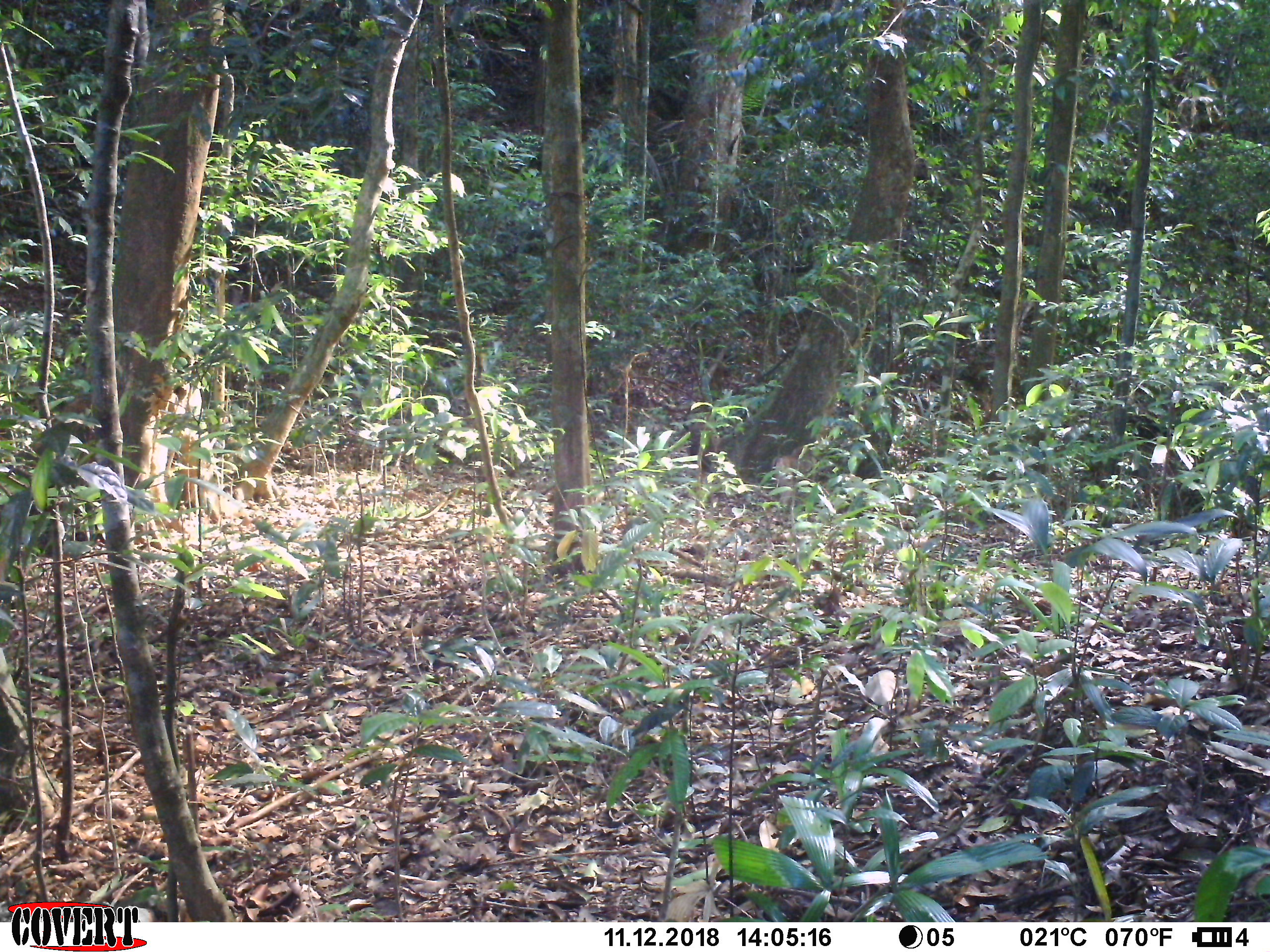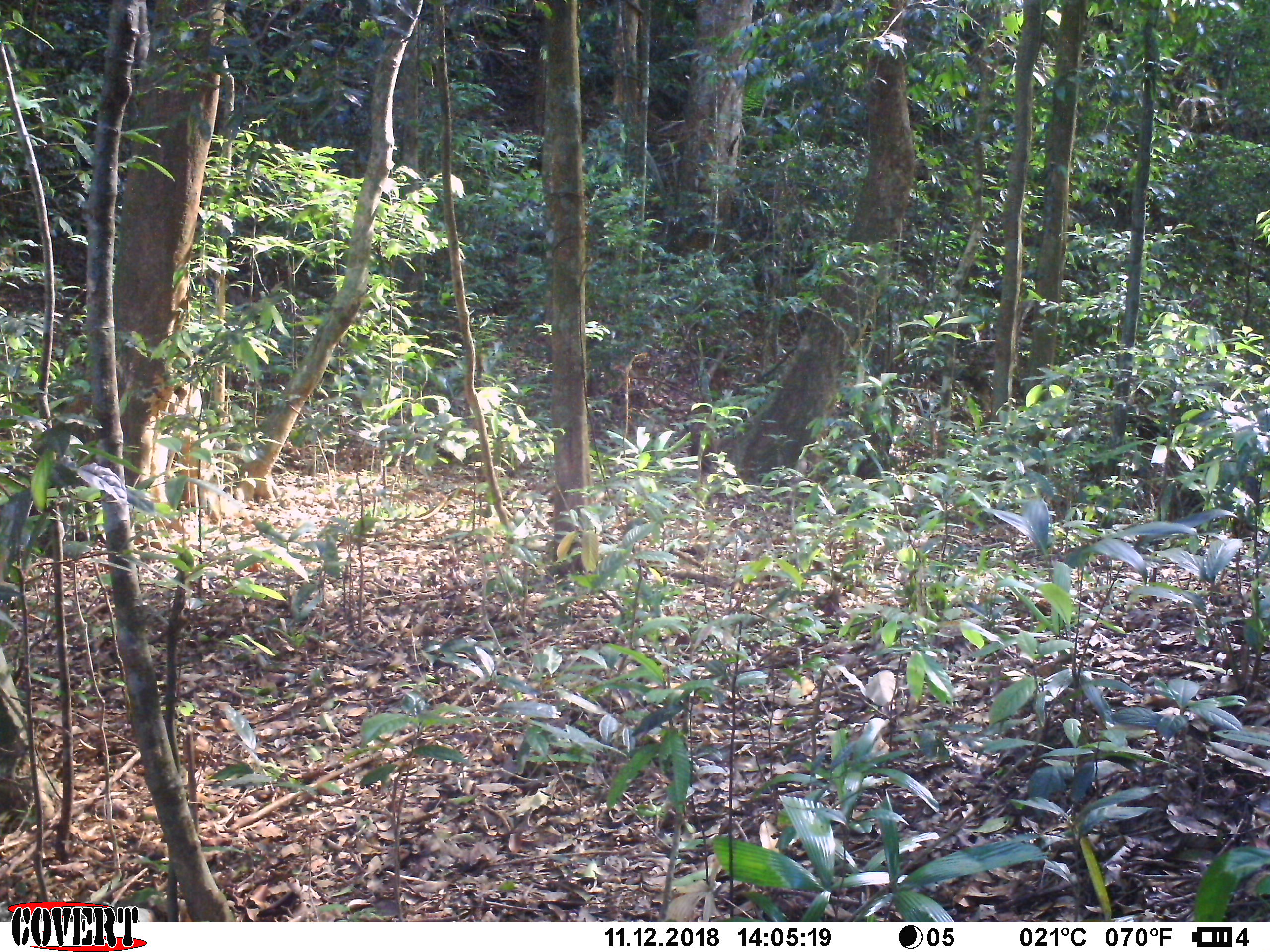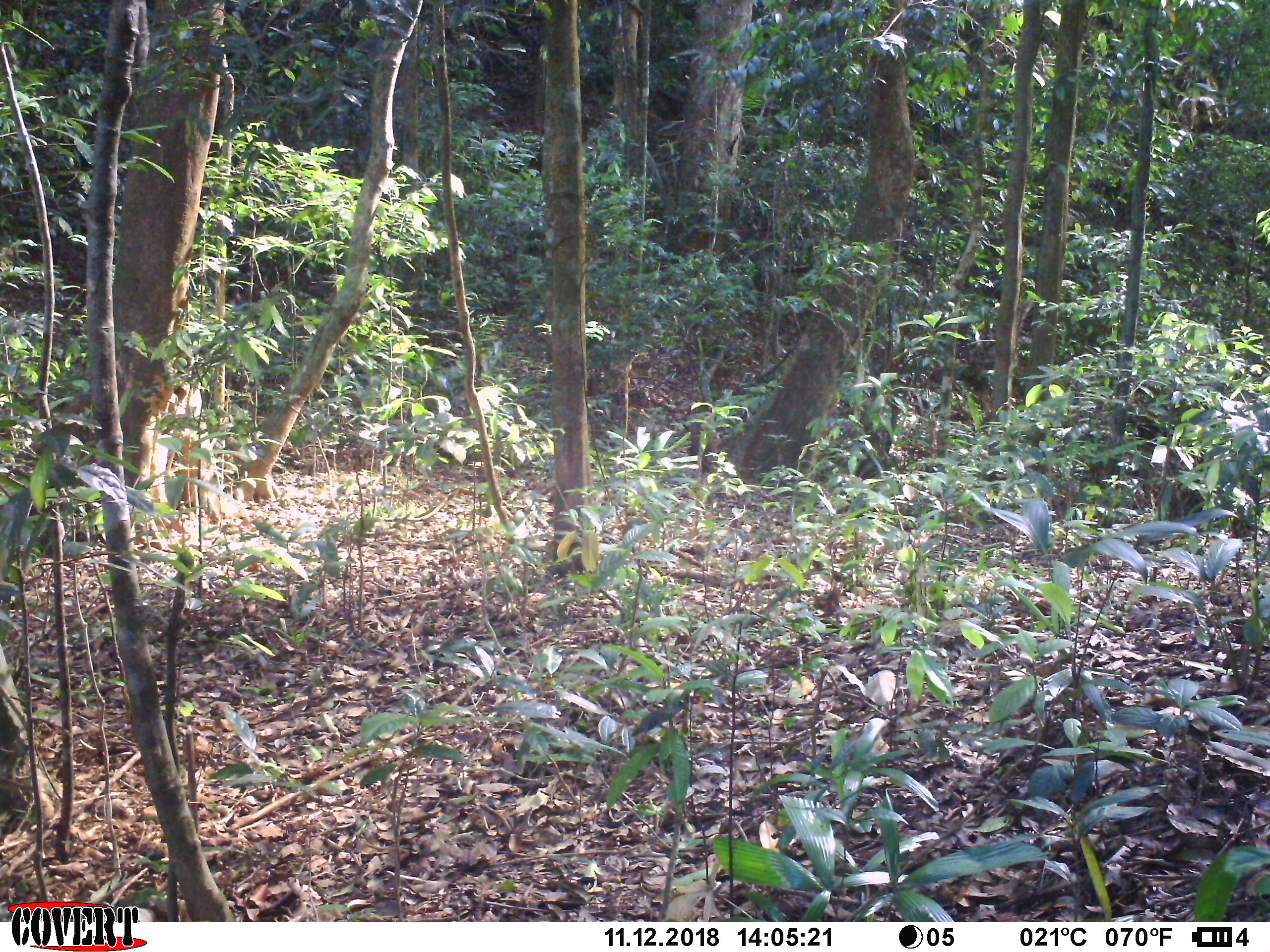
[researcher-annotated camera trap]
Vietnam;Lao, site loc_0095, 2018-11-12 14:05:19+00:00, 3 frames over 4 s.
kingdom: Animalia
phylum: Chordata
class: Mammalia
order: Primates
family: Cercopithecidae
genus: Macaca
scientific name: Macaca nemestrina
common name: pig-tailed macaque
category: pig tailed macaque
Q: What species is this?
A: Pig tailed macaque (pig-tailed macaque) (Macaca nemestrina).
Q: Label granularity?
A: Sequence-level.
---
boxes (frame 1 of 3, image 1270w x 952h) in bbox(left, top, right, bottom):
pig tailed macaque: bbox(773, 444, 816, 521); bbox(687, 419, 721, 474)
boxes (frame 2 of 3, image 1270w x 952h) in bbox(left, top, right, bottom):
pig tailed macaque: bbox(683, 421, 720, 474)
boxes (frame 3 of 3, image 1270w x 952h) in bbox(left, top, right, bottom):
pig tailed macaque: bbox(682, 421, 721, 473)